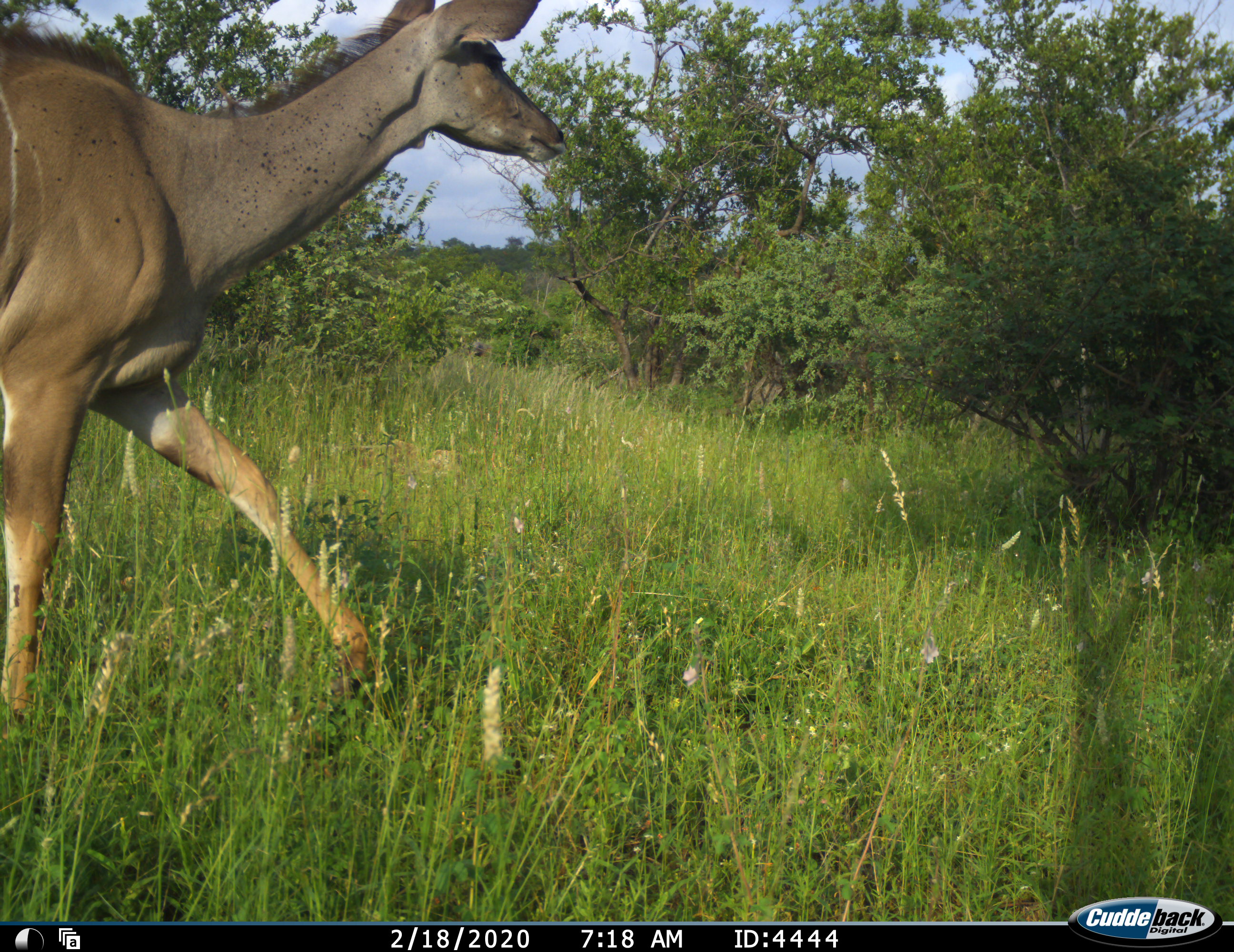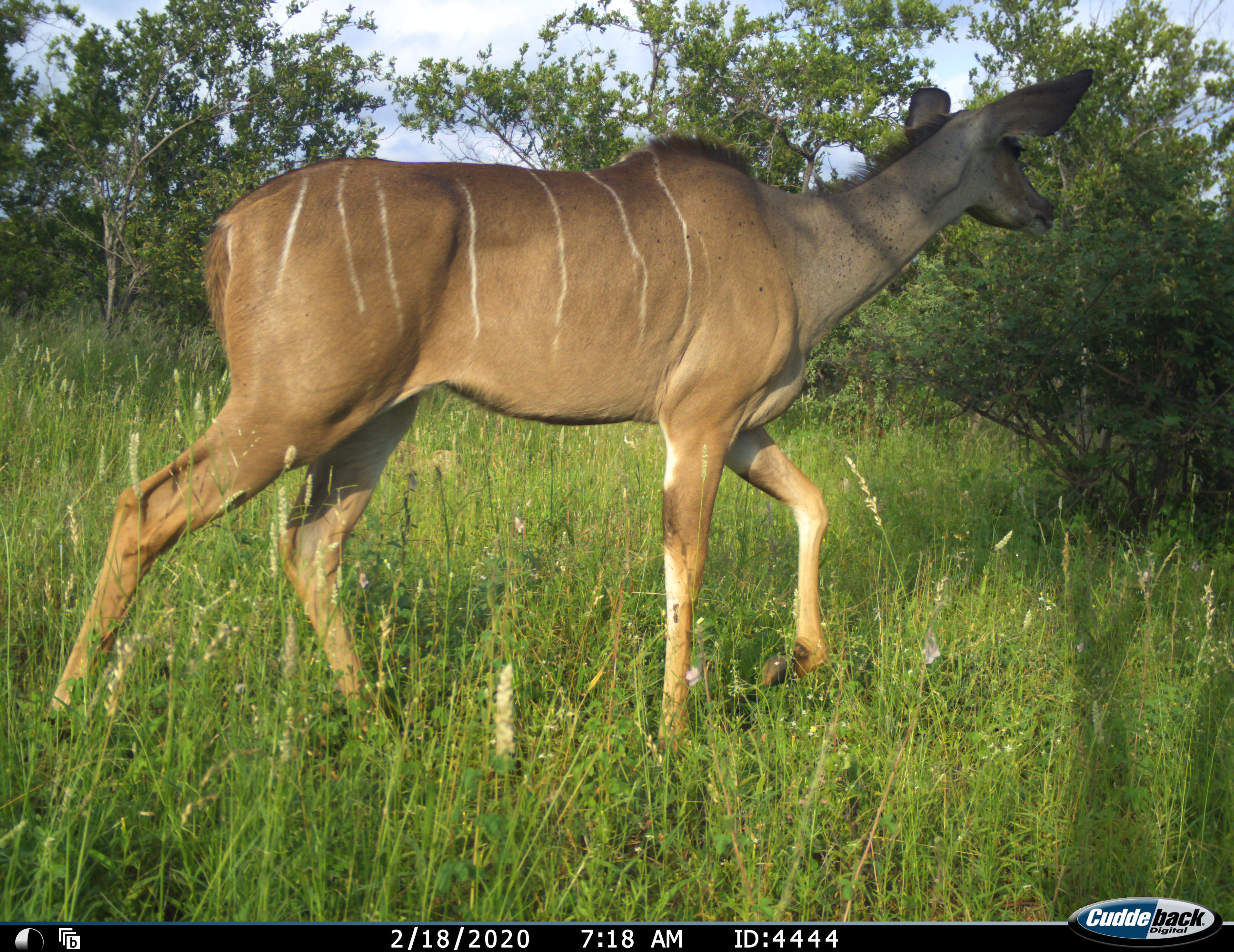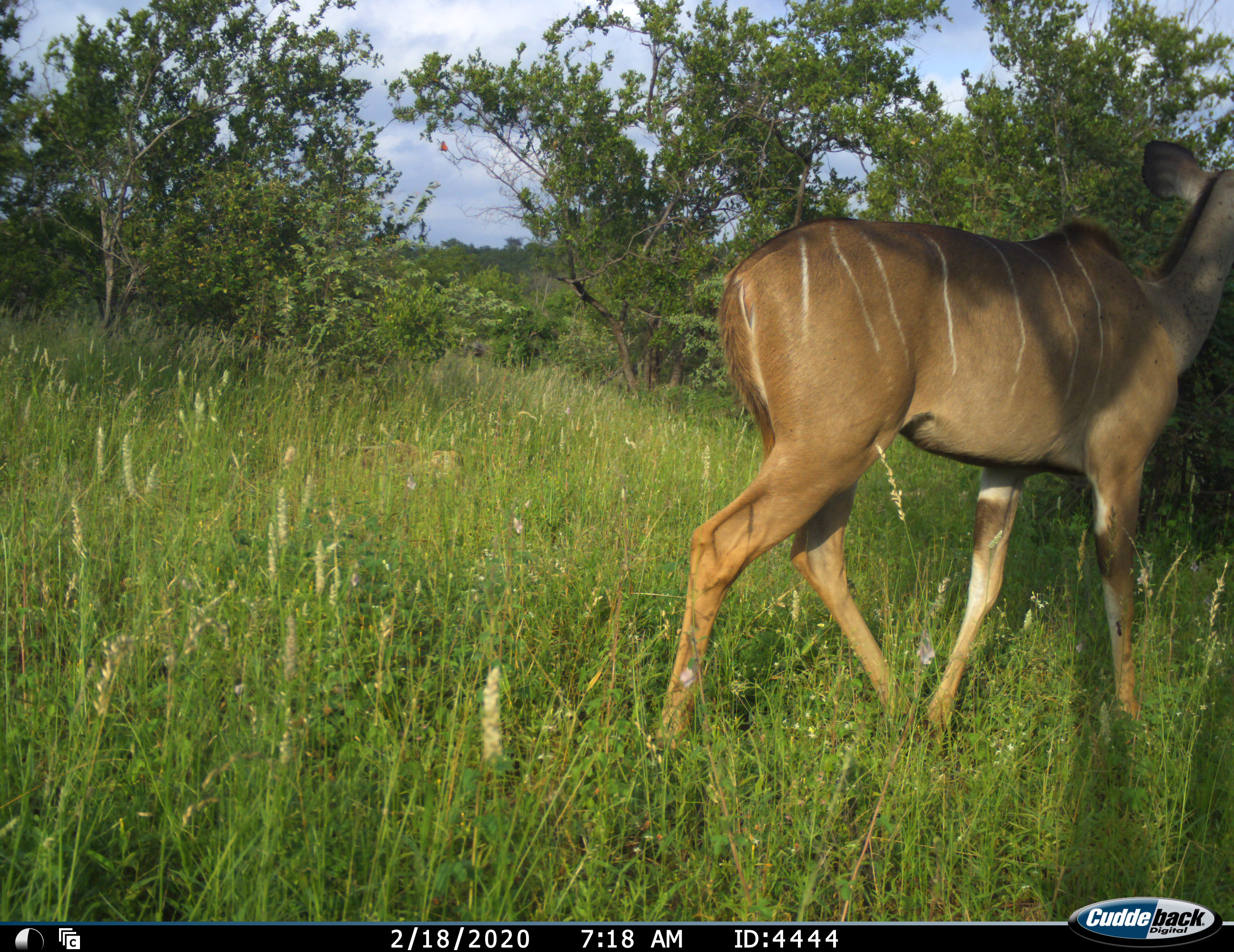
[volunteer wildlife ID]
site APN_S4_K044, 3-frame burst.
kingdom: Animalia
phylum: Chordata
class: Mammalia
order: Artiodactyla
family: Bovidae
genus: Tragelaphus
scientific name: Tragelaphus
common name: kudu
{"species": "kudu (Tragelaphus)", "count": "1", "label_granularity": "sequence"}